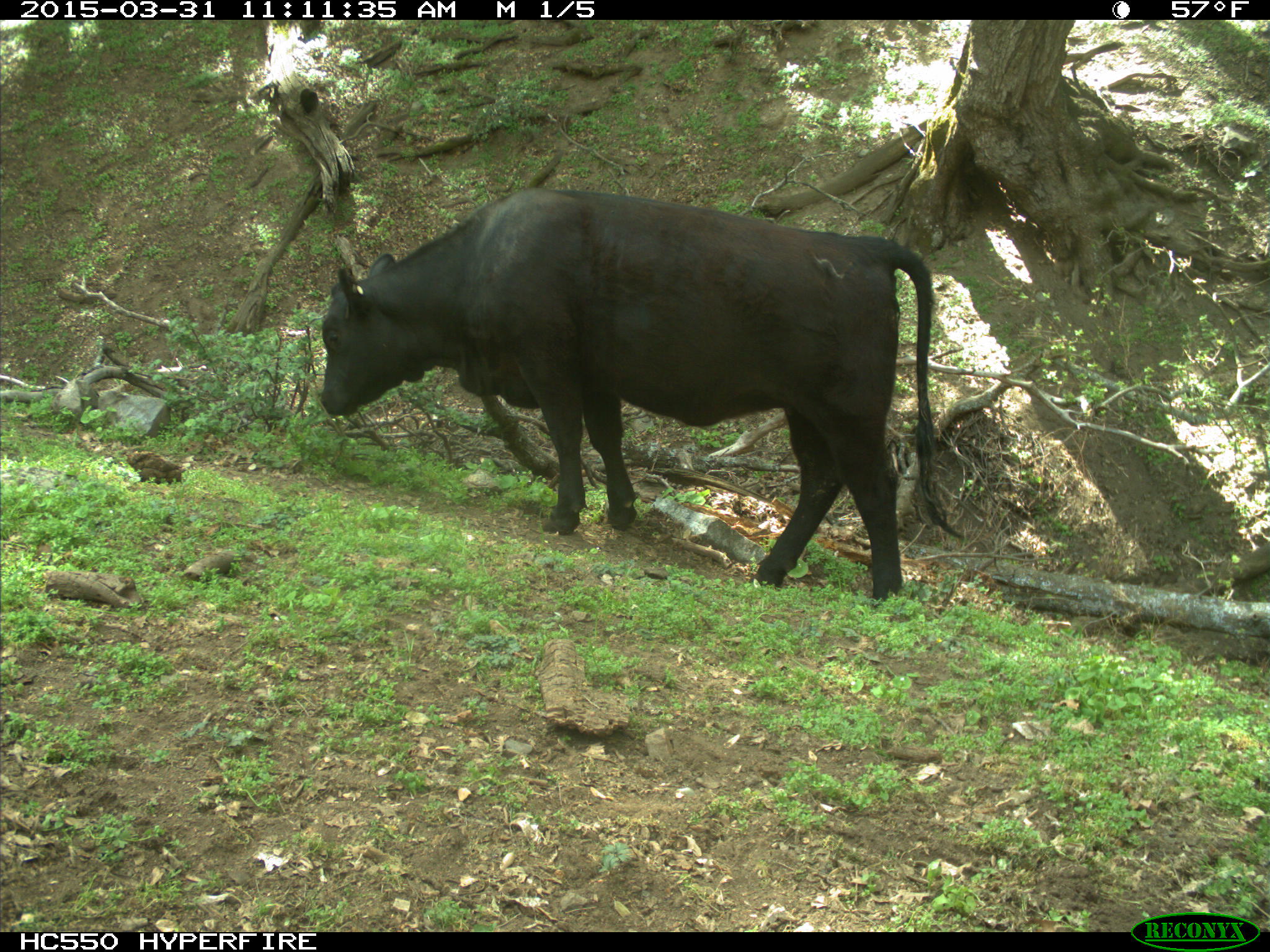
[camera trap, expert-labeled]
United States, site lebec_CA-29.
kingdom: Animalia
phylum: Chordata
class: Mammalia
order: Artiodactyla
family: Bovidae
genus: Bos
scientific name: Bos taurus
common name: domestic cow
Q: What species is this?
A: Bos taurus (domestic cow).